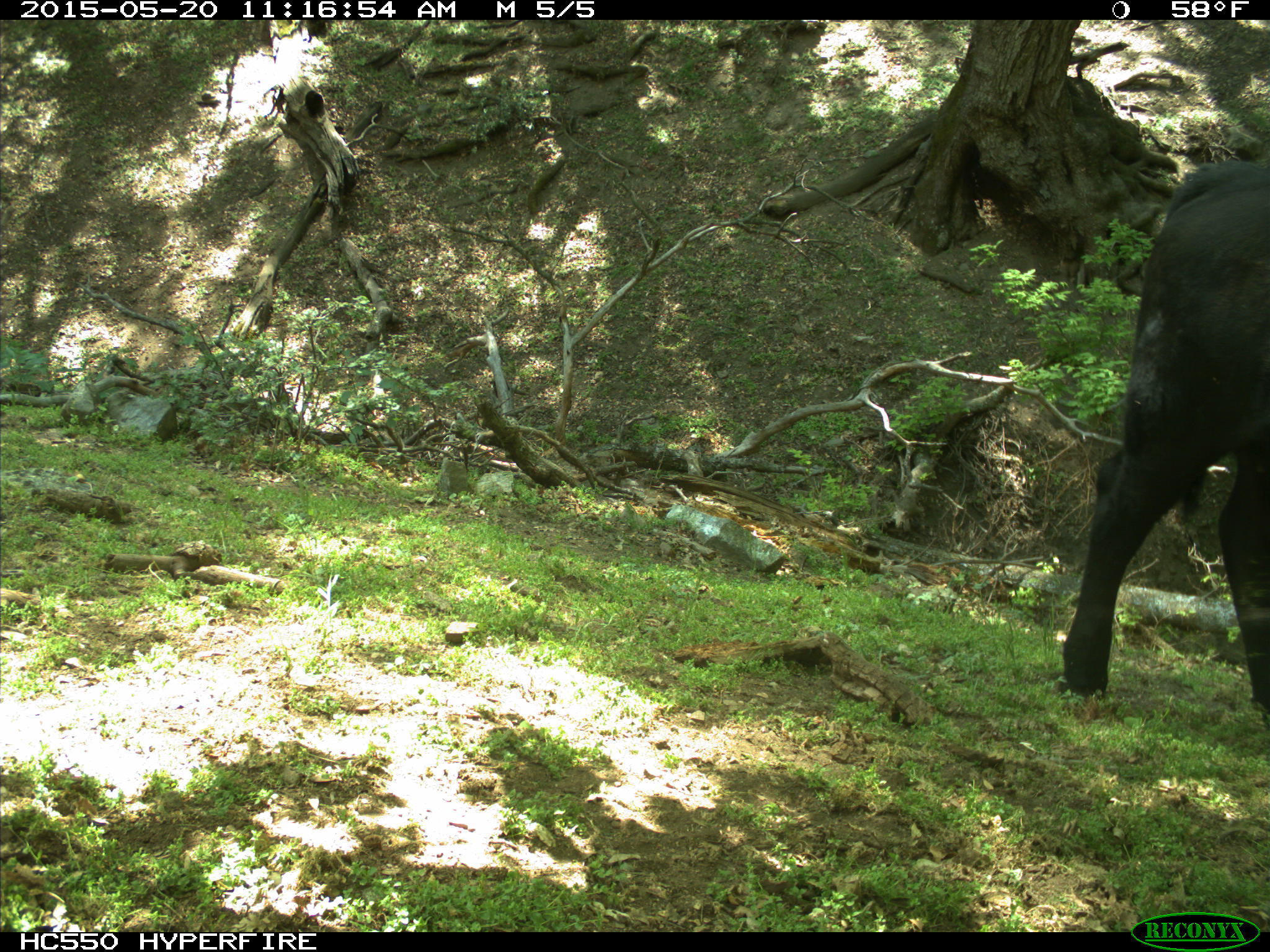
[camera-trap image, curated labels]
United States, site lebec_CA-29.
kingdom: Animalia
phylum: Chordata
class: Mammalia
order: Artiodactyla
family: Bovidae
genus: Bos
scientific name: Bos taurus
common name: domestic cow